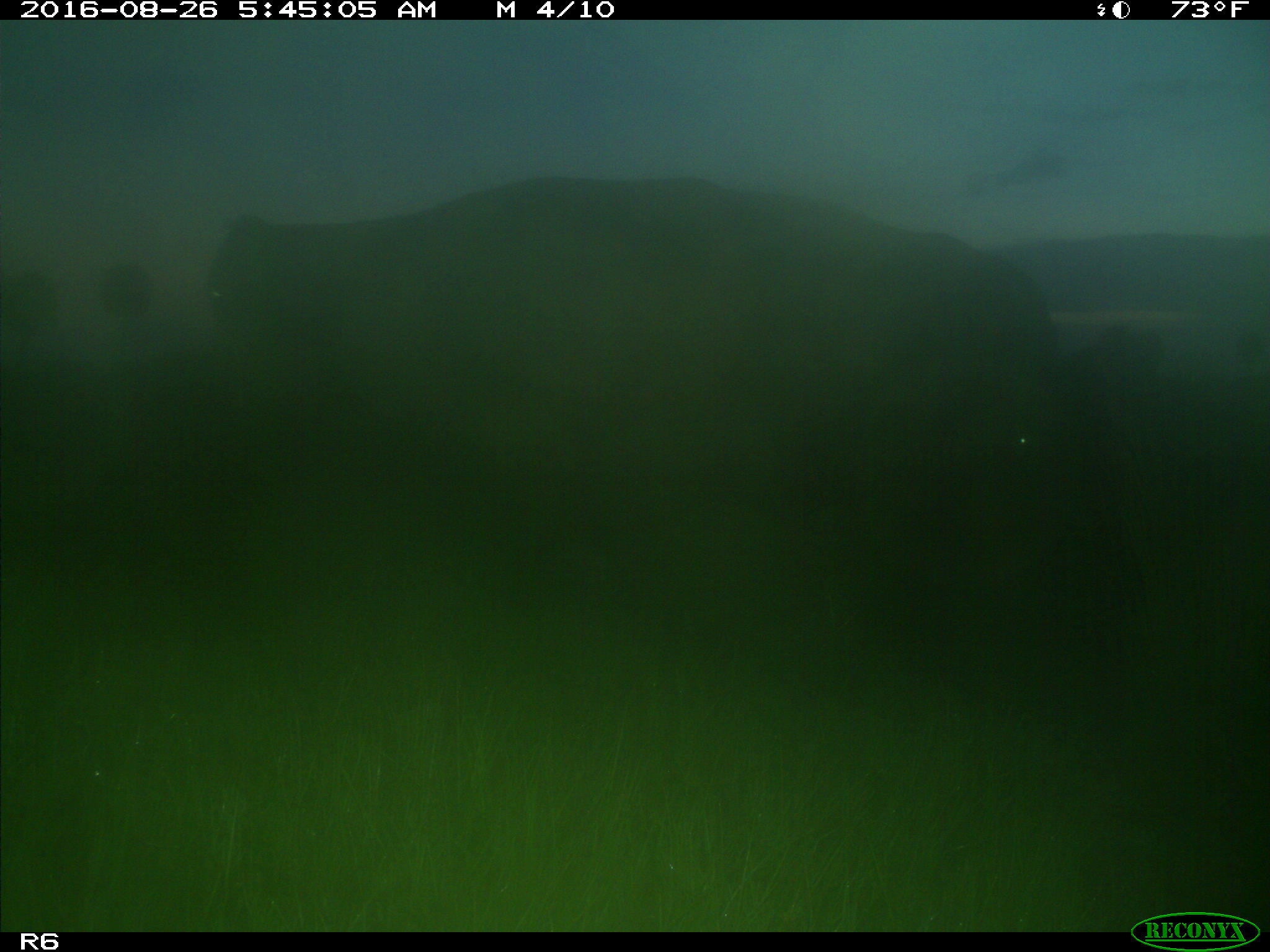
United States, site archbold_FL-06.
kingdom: Animalia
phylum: Chordata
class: Mammalia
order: Artiodactyla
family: Bovidae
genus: Bos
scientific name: Bos taurus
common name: domestic cow